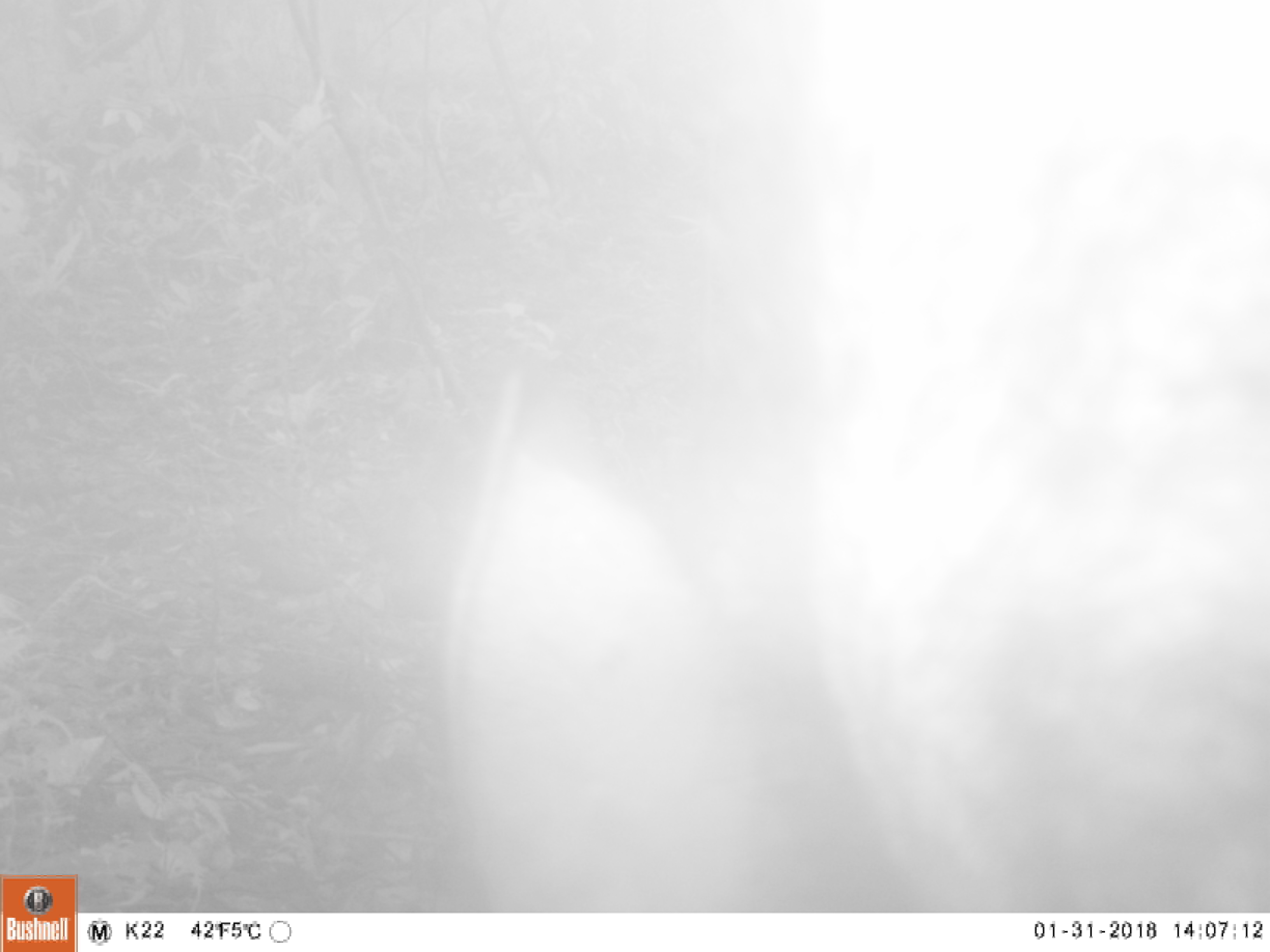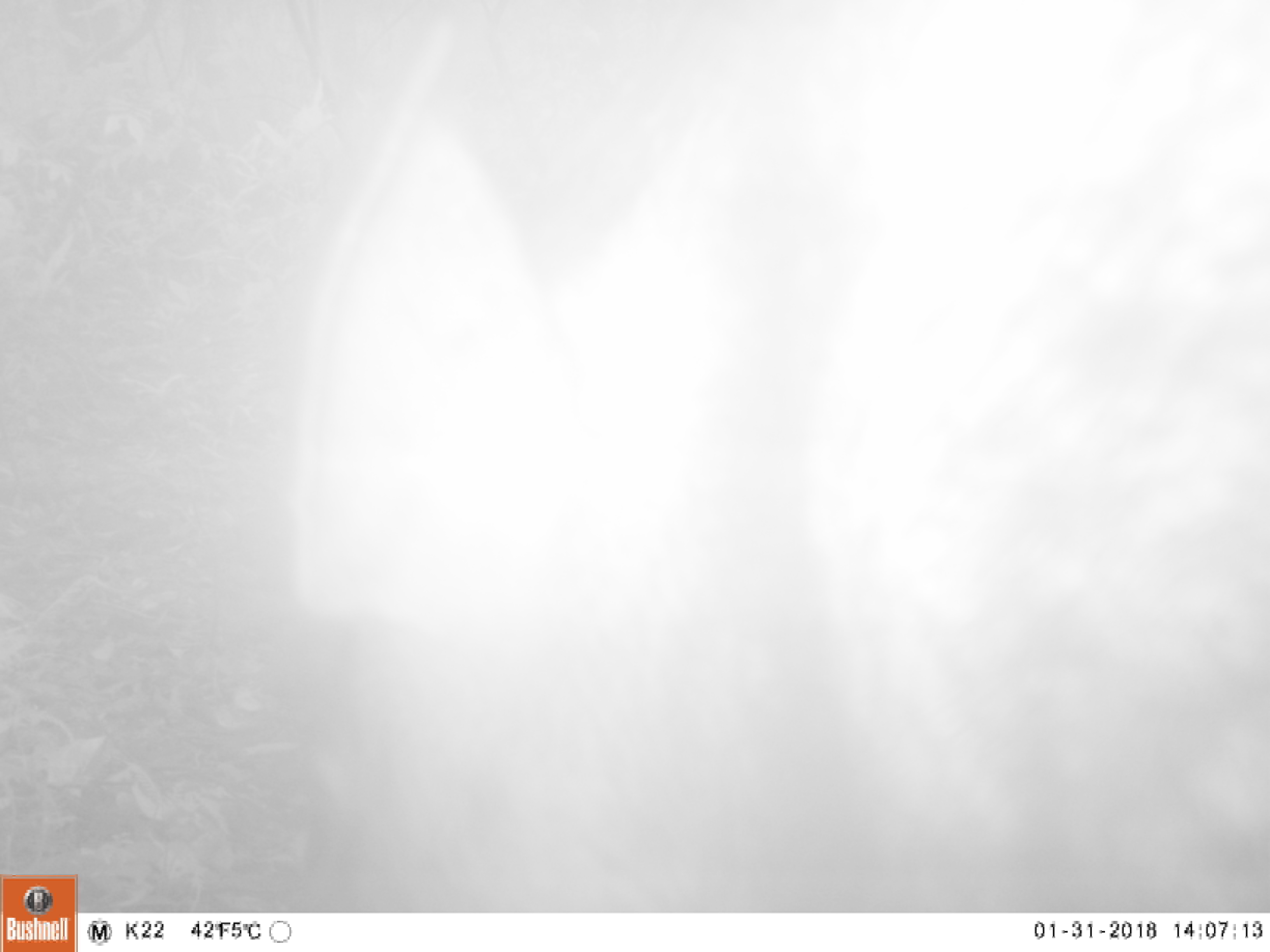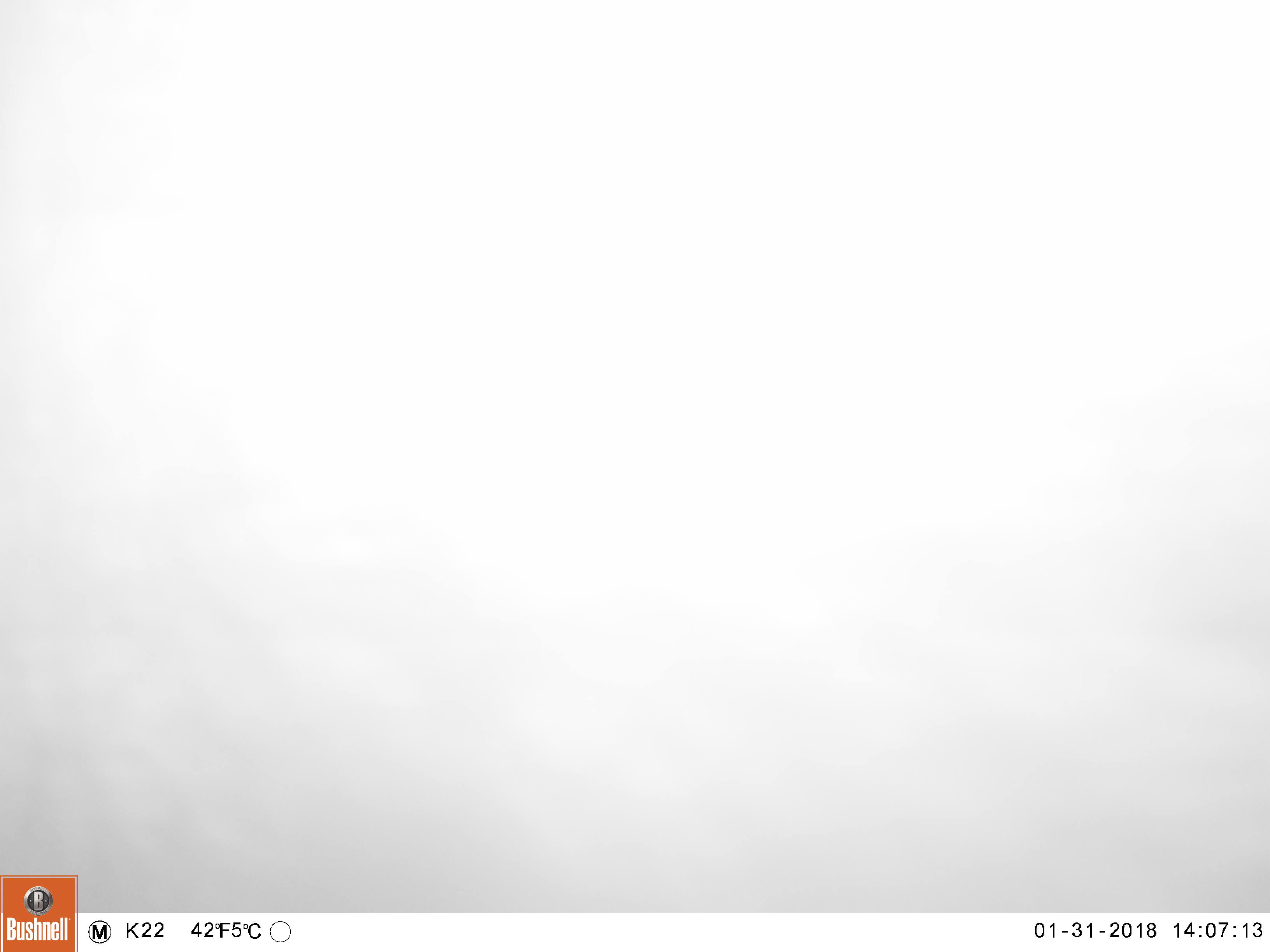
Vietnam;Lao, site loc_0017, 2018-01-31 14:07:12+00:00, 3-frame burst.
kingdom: Animalia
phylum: Chordata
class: Mammalia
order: Artiodactyla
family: Suidae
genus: Sus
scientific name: Sus scrofa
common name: eurasian wild pig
Eurasian wild pig (Sus scrofa). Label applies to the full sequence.